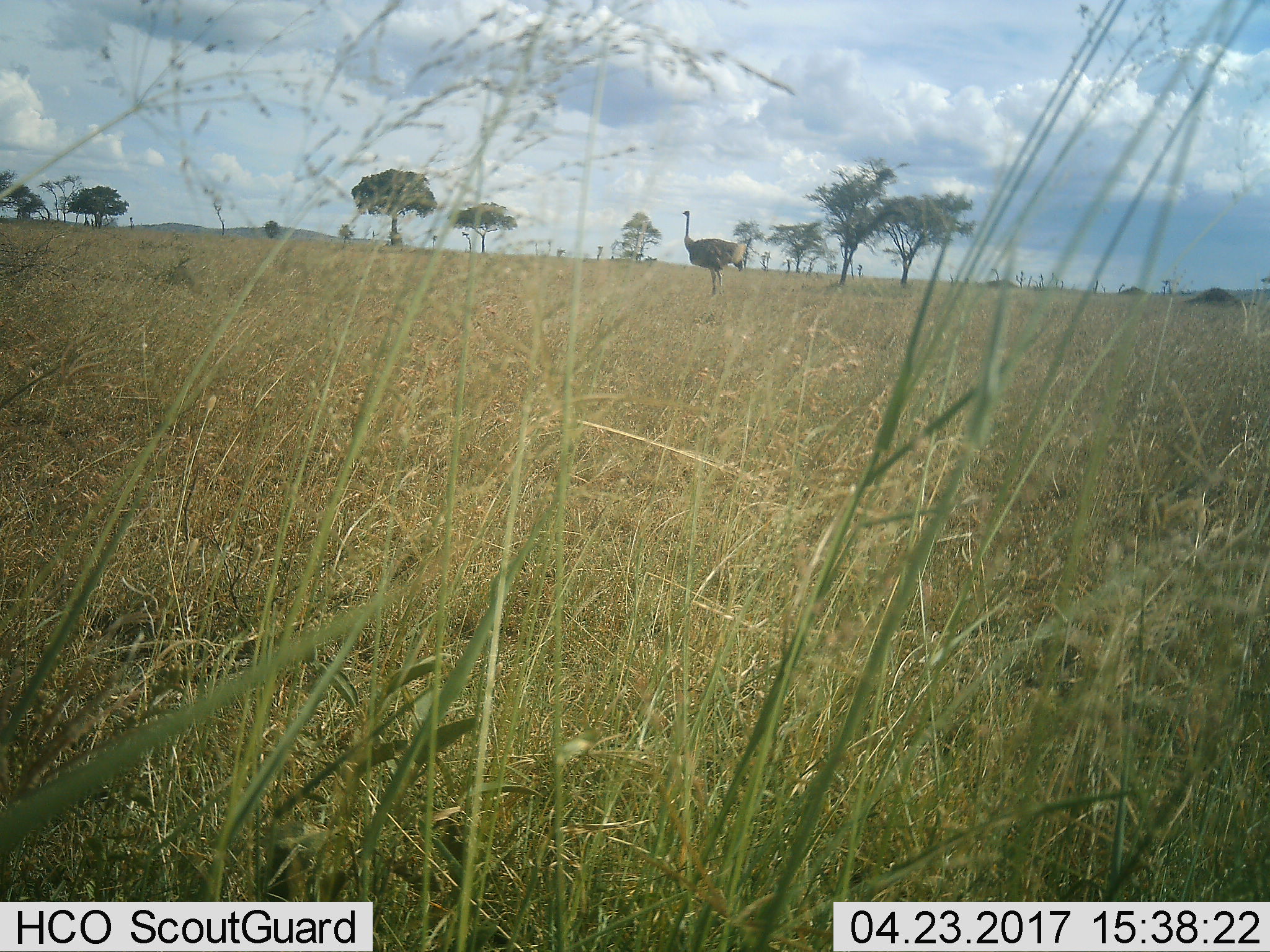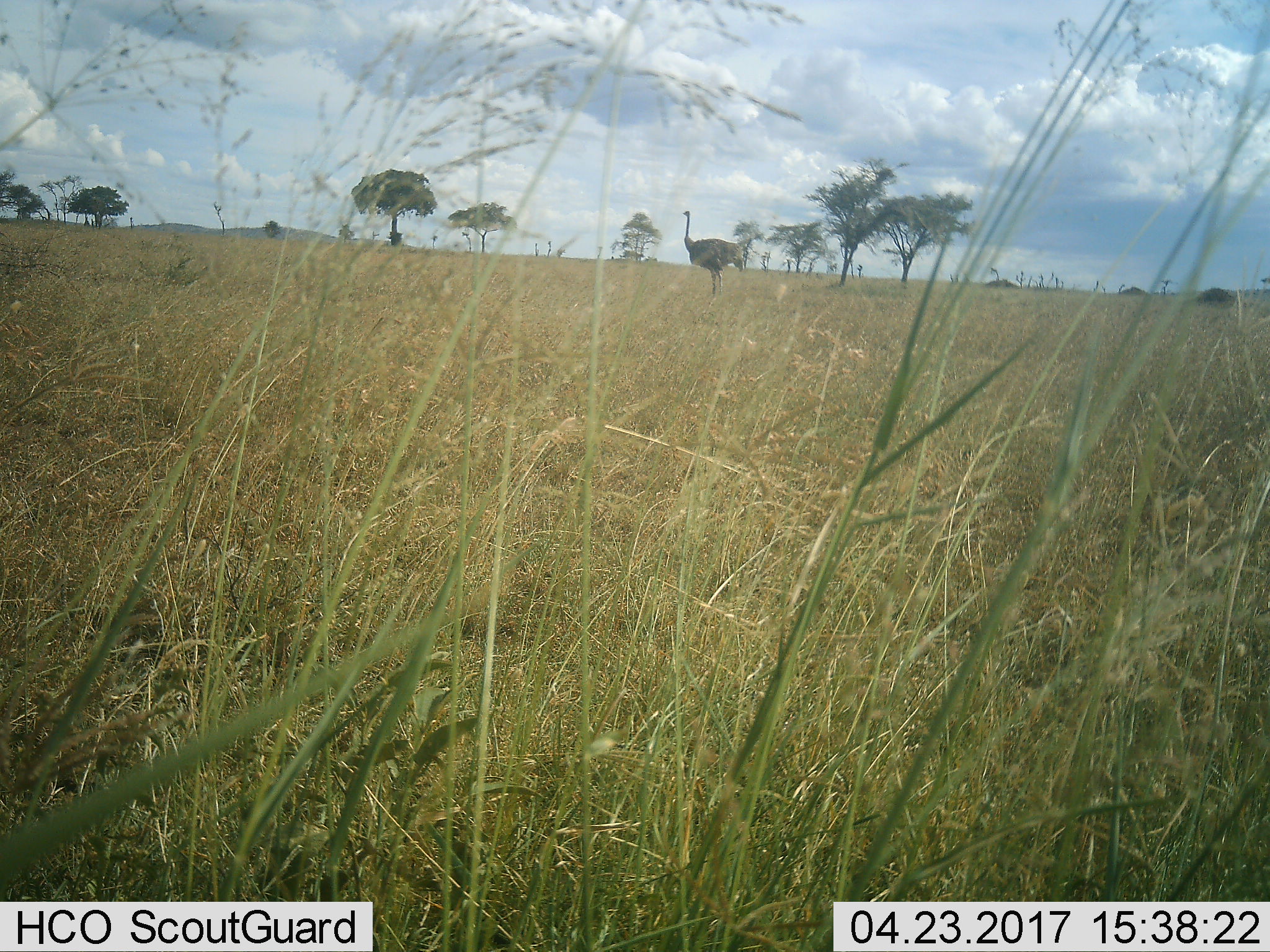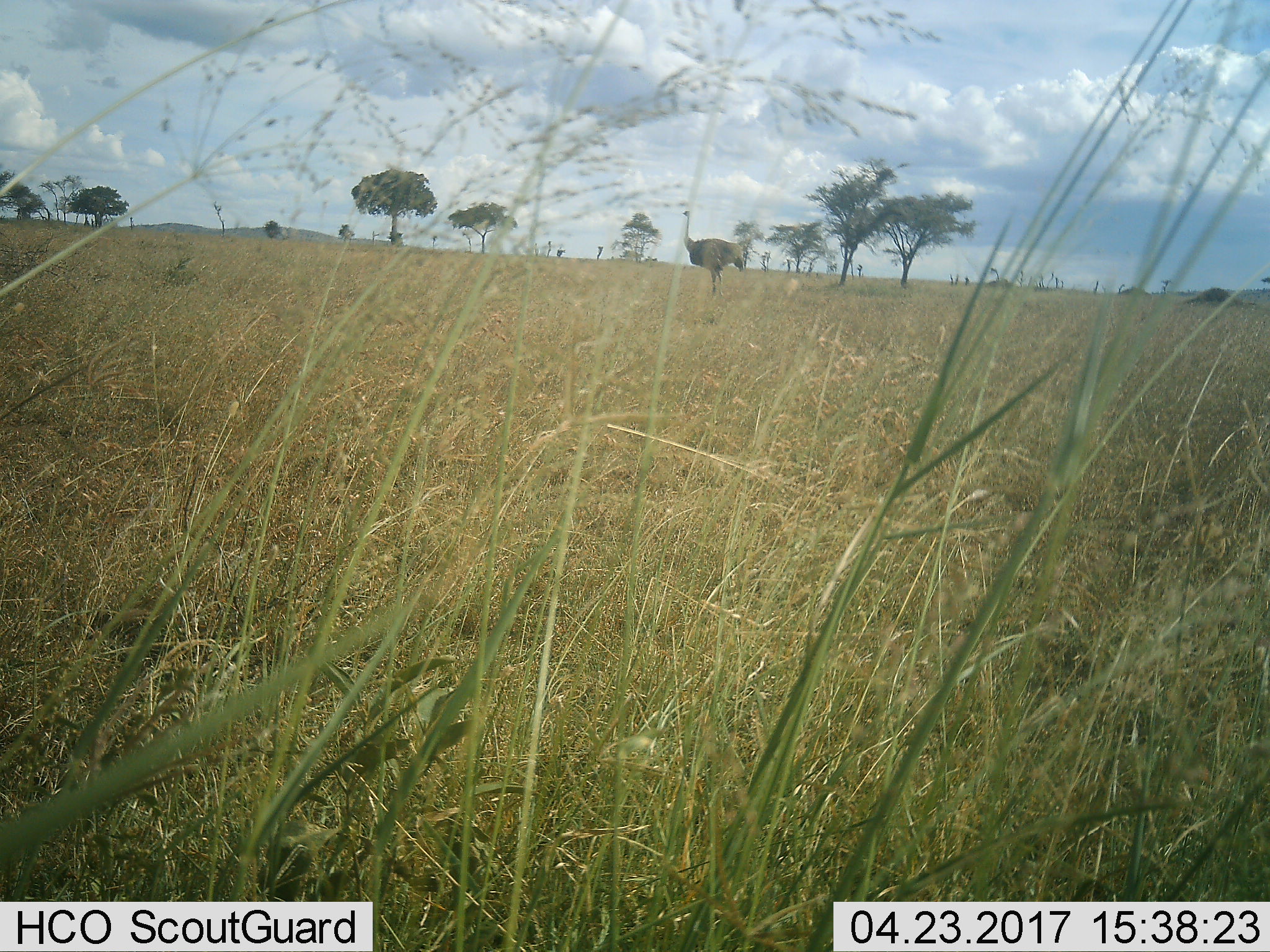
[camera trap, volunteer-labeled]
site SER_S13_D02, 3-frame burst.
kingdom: Animalia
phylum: Chordata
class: Aves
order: Struthioniformes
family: Struthionidae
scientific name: Struthionidae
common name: ostrich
Ostrich (Struthionidae), count 1. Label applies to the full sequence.